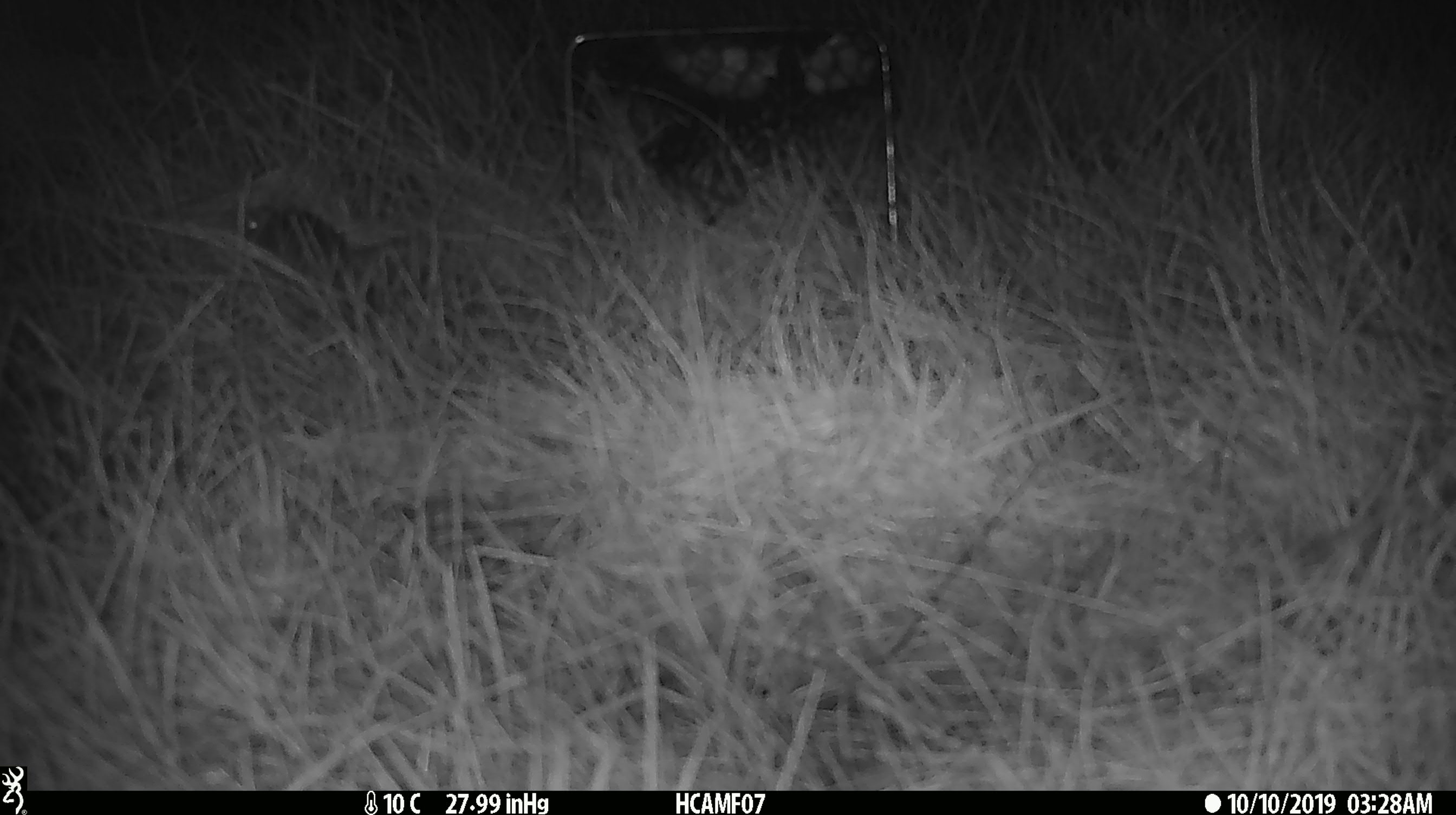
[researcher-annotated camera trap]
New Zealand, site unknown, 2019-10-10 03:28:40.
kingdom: Animalia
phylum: Chordata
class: Mammalia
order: Rodentia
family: Muridae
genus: Mus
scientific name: Mus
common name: mouse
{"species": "mouse (Mus)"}